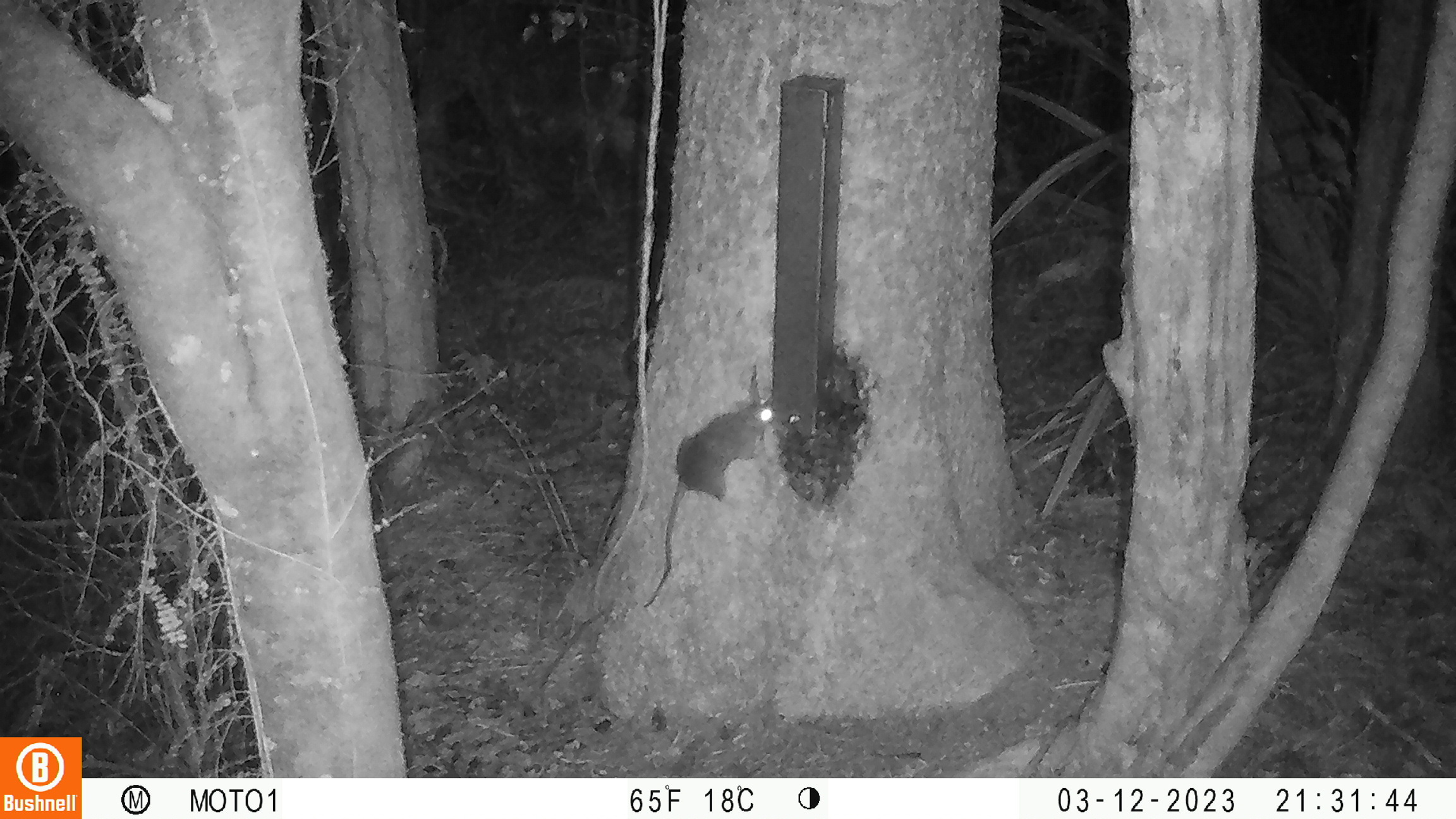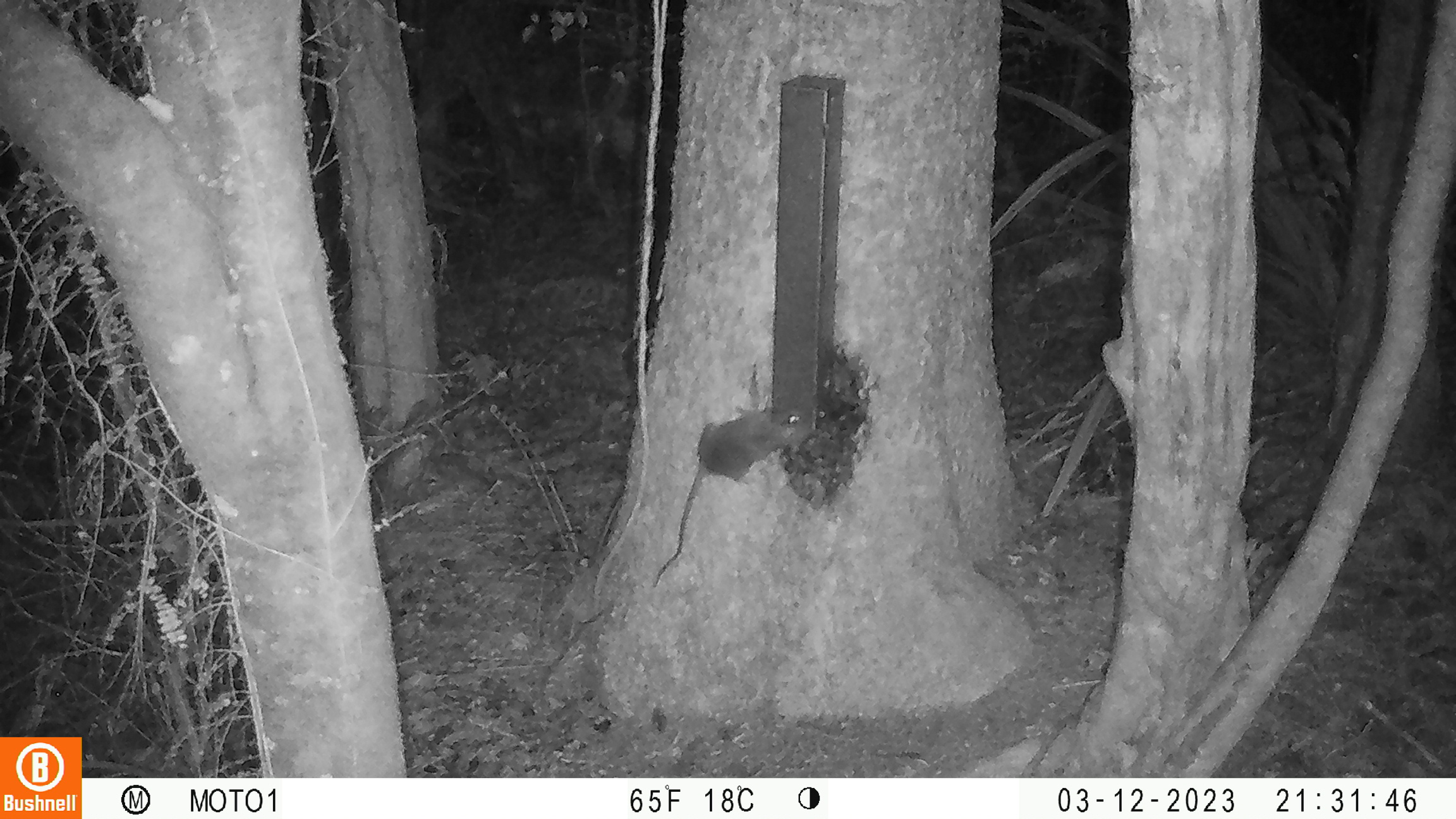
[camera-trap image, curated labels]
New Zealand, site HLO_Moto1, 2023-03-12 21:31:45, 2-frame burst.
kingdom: Animalia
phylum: Chordata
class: Mammalia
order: Rodentia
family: Muridae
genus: Rattus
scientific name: Rattus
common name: rat